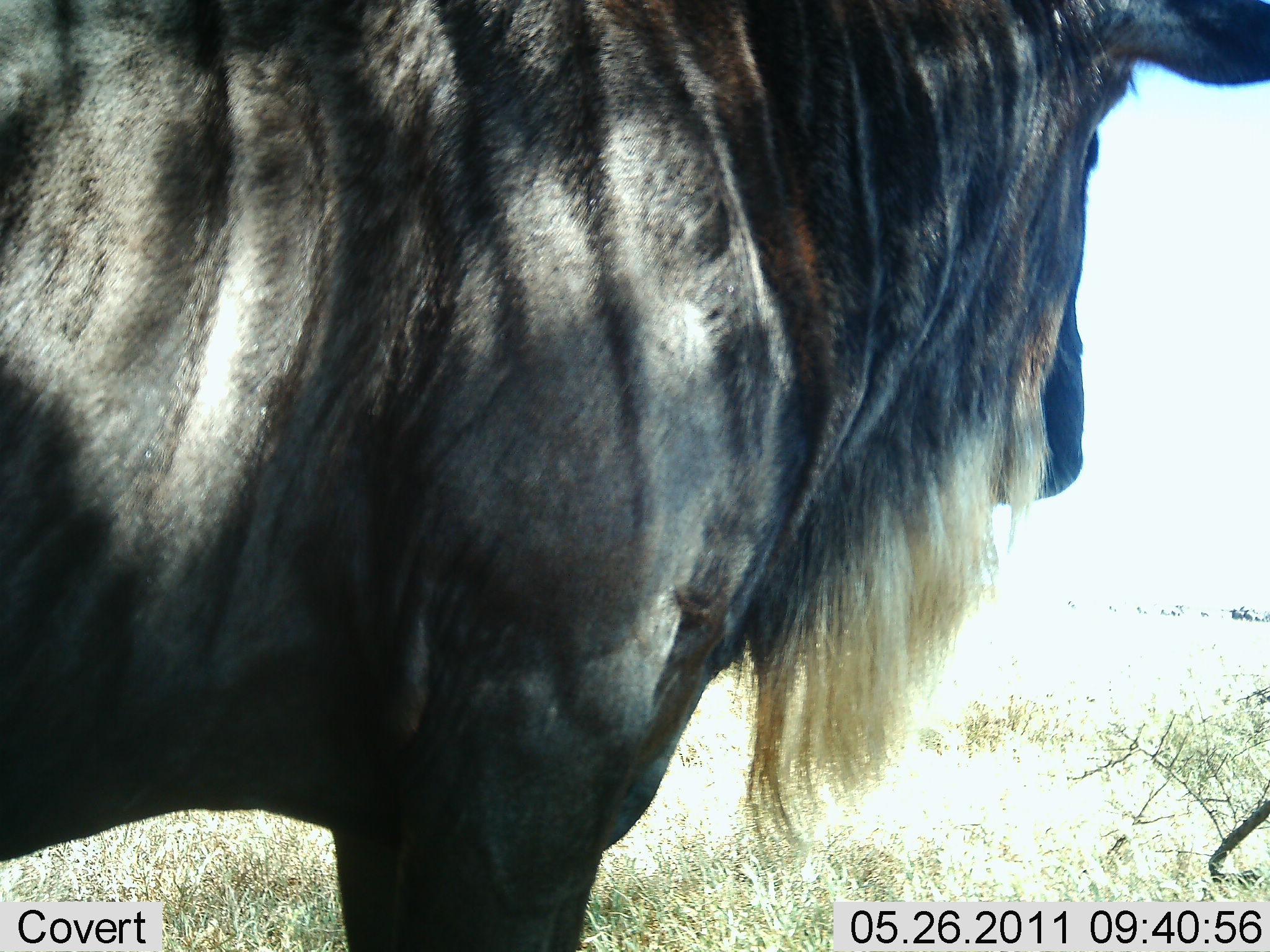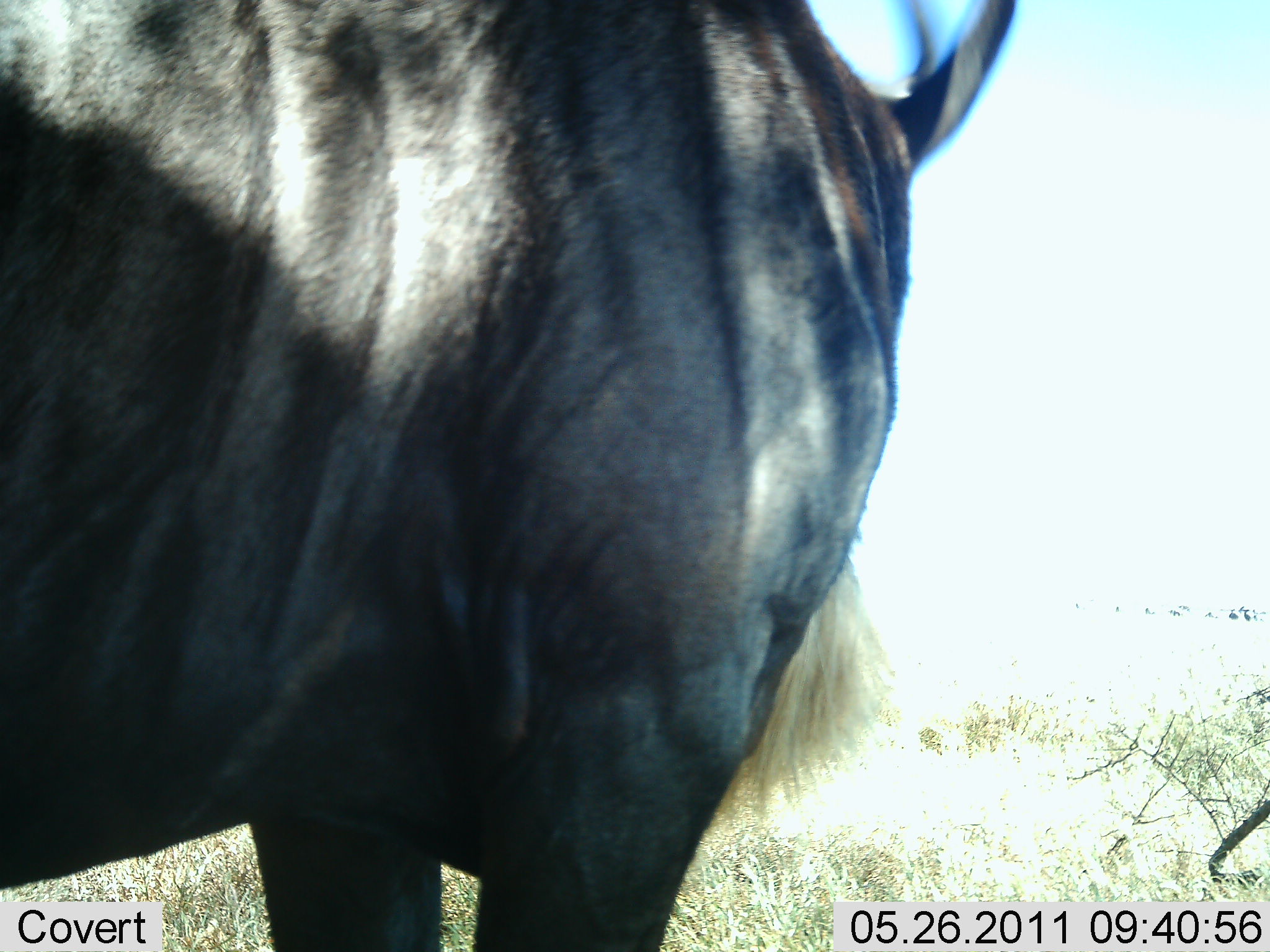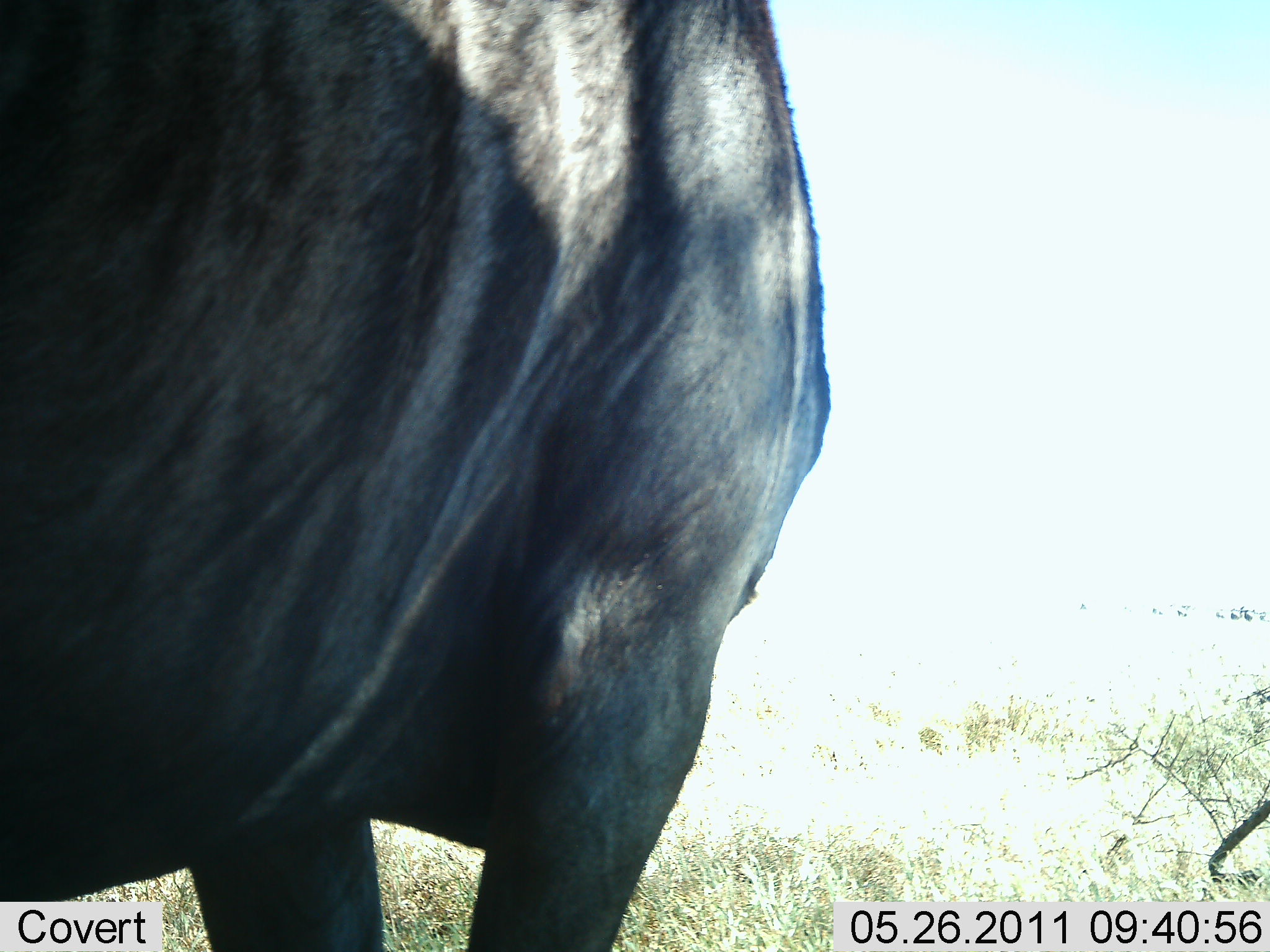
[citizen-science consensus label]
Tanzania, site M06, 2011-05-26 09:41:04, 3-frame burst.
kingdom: Animalia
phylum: Chordata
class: Mammalia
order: Artiodactyla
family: Bovidae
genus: Connochaetes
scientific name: Connochaetes taurinus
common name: blue wildebeest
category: wildebeest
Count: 1.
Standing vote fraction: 92%.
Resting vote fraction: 0%.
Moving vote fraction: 8%.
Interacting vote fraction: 0%.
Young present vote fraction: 0%.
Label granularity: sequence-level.